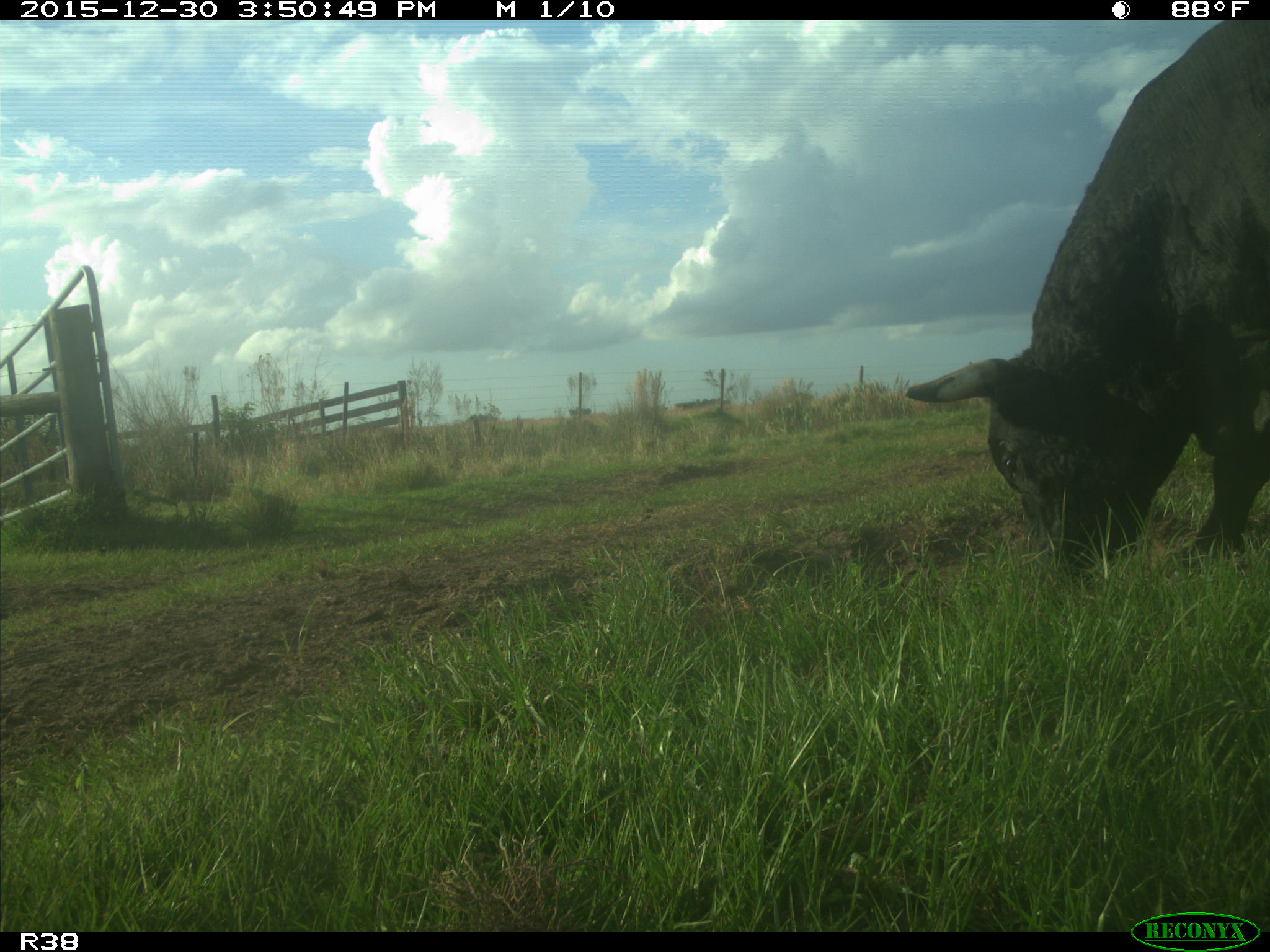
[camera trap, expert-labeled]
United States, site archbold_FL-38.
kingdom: Animalia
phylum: Chordata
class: Mammalia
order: Artiodactyla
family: Bovidae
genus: Bos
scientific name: Bos taurus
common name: domestic cow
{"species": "Bos taurus (domestic cow)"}